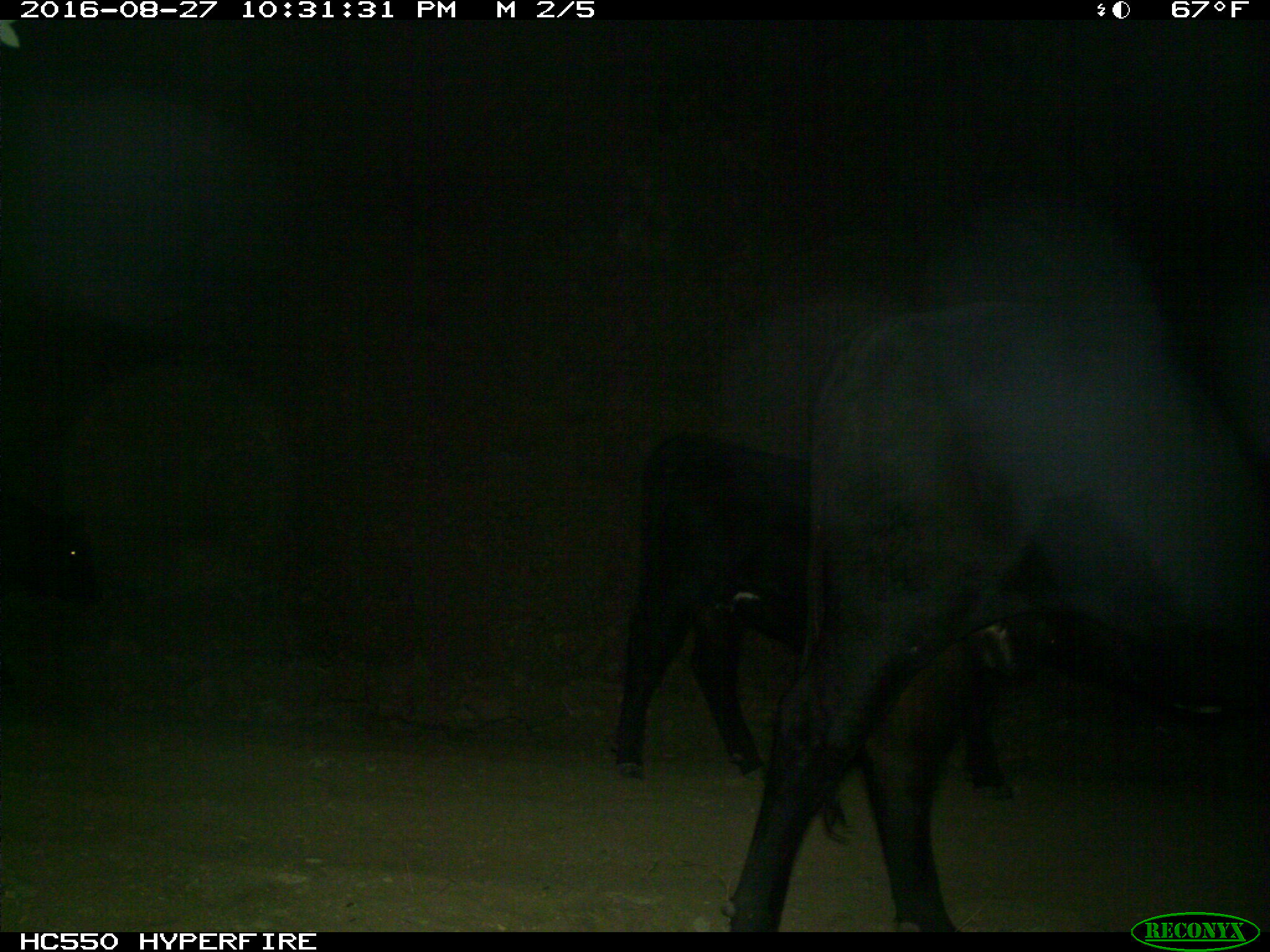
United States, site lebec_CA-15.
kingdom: Animalia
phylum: Chordata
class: Mammalia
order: Artiodactyla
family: Bovidae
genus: Bos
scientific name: Bos taurus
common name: domestic cow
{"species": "Bos taurus (domestic cow)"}